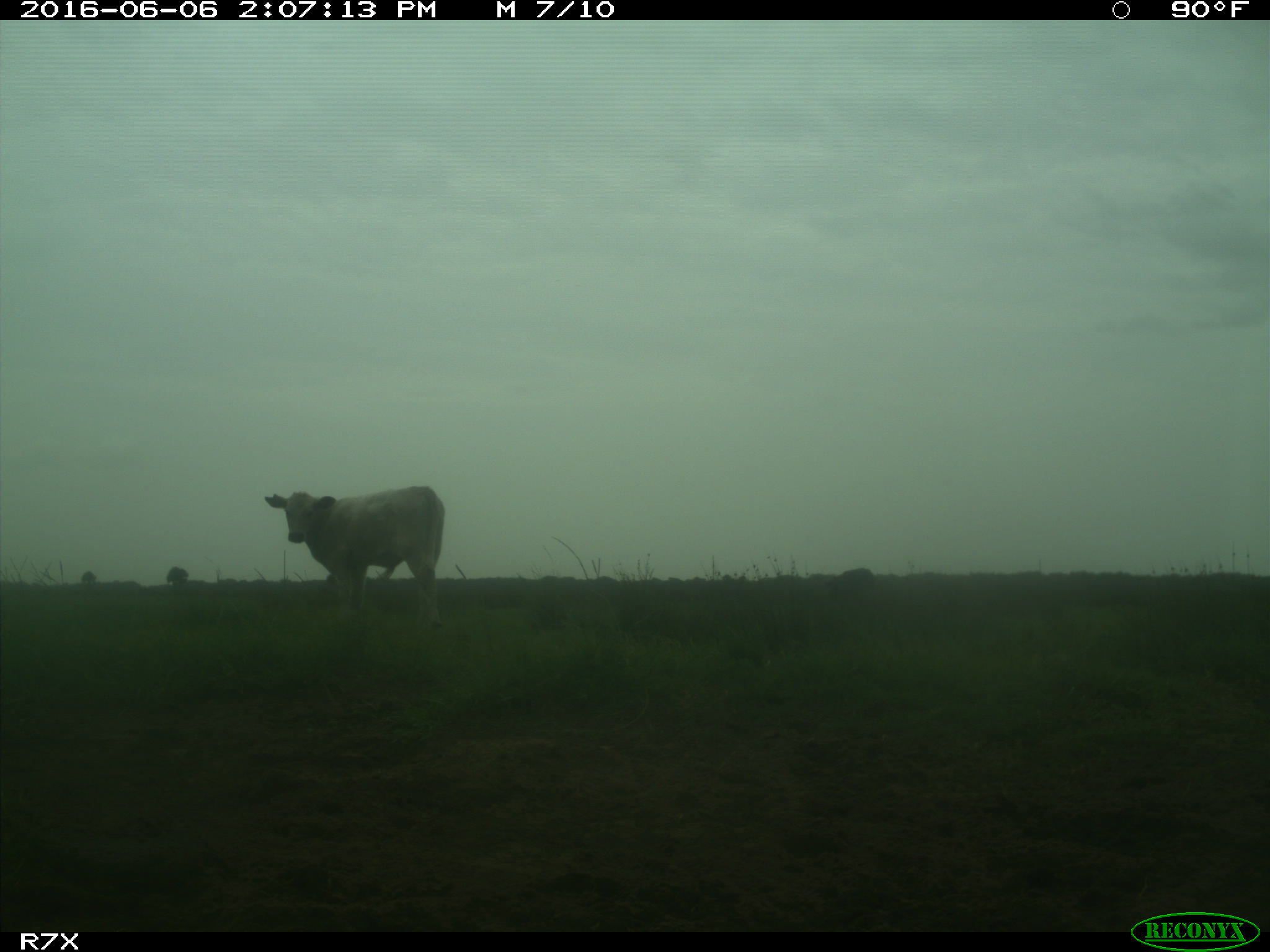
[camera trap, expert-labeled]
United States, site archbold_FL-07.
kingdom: Animalia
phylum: Chordata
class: Mammalia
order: Artiodactyla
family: Bovidae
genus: Bos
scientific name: Bos taurus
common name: domestic cow